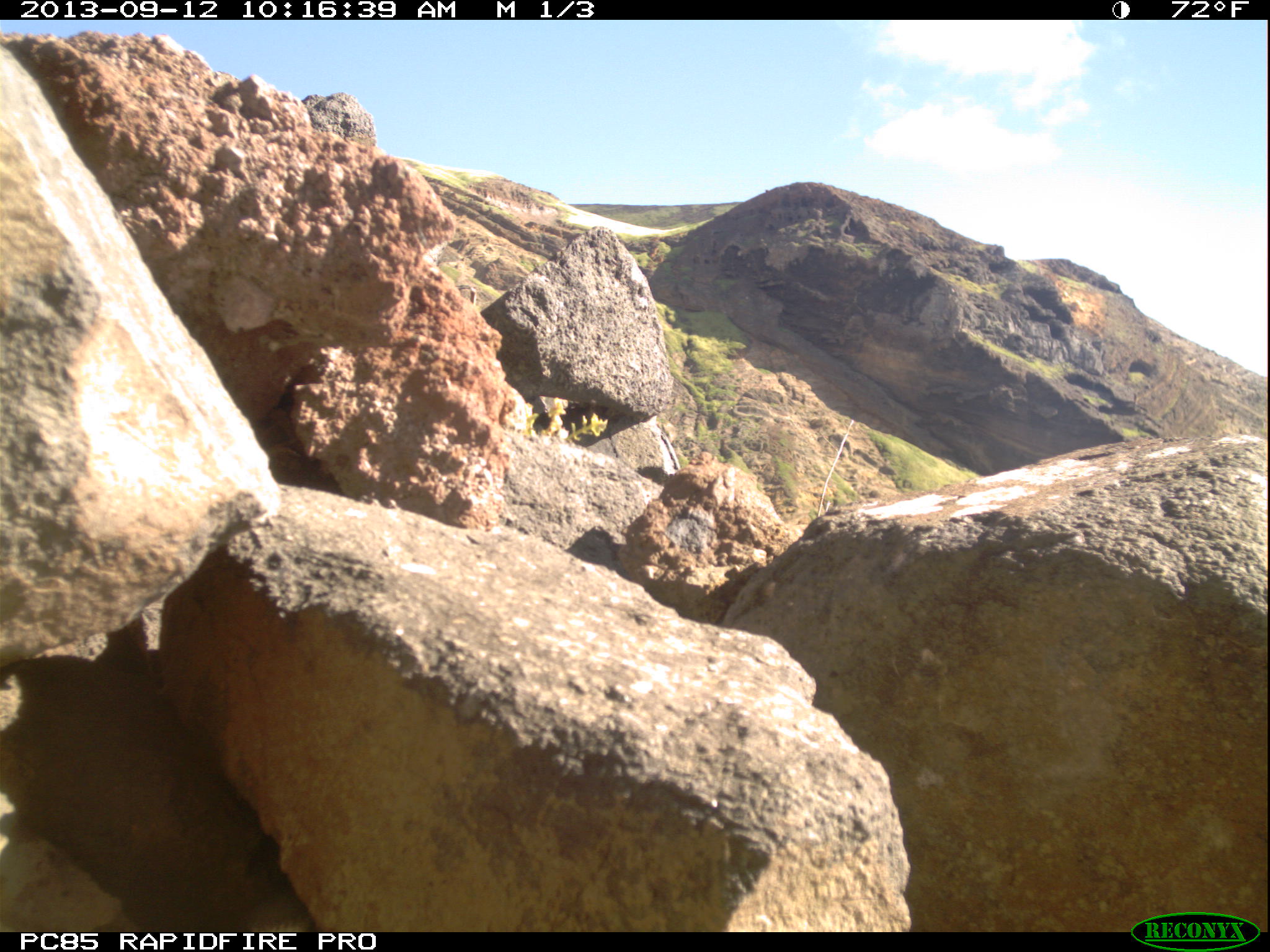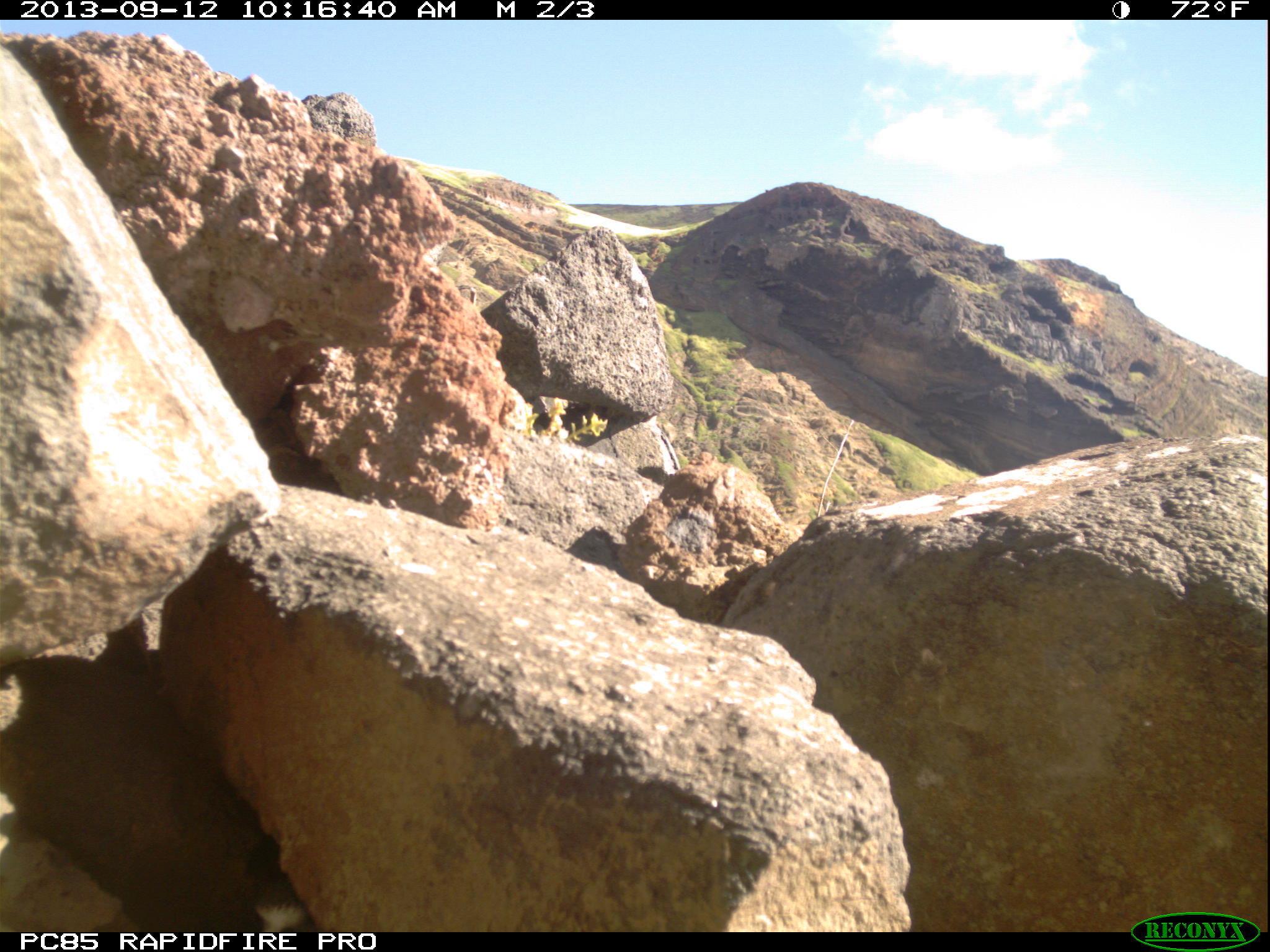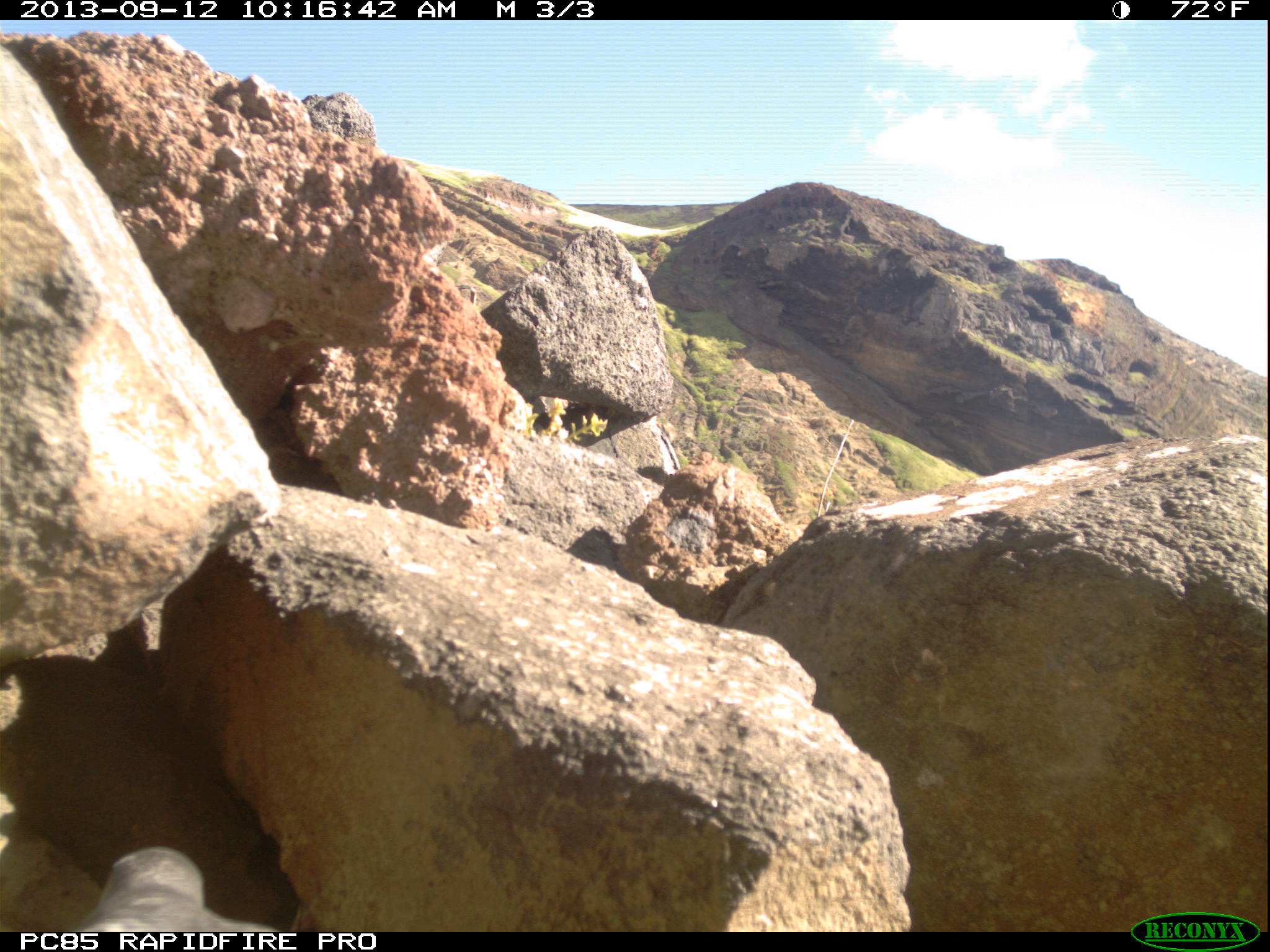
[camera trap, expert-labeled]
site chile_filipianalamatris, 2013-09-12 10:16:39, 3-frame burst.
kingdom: Animalia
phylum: Chordata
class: Aves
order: Procellariiformes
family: Procellariidae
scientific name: Procellariidae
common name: petrel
Petrel (Procellariidae).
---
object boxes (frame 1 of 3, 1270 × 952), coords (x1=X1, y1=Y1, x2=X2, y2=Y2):
petrel: (x1=251, y1=888, x2=314, y2=931)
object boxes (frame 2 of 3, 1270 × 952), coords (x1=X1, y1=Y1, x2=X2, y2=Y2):
petrel: (x1=239, y1=870, x2=311, y2=926)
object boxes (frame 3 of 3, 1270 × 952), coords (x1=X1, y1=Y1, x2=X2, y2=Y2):
petrel: (x1=28, y1=841, x2=302, y2=933)